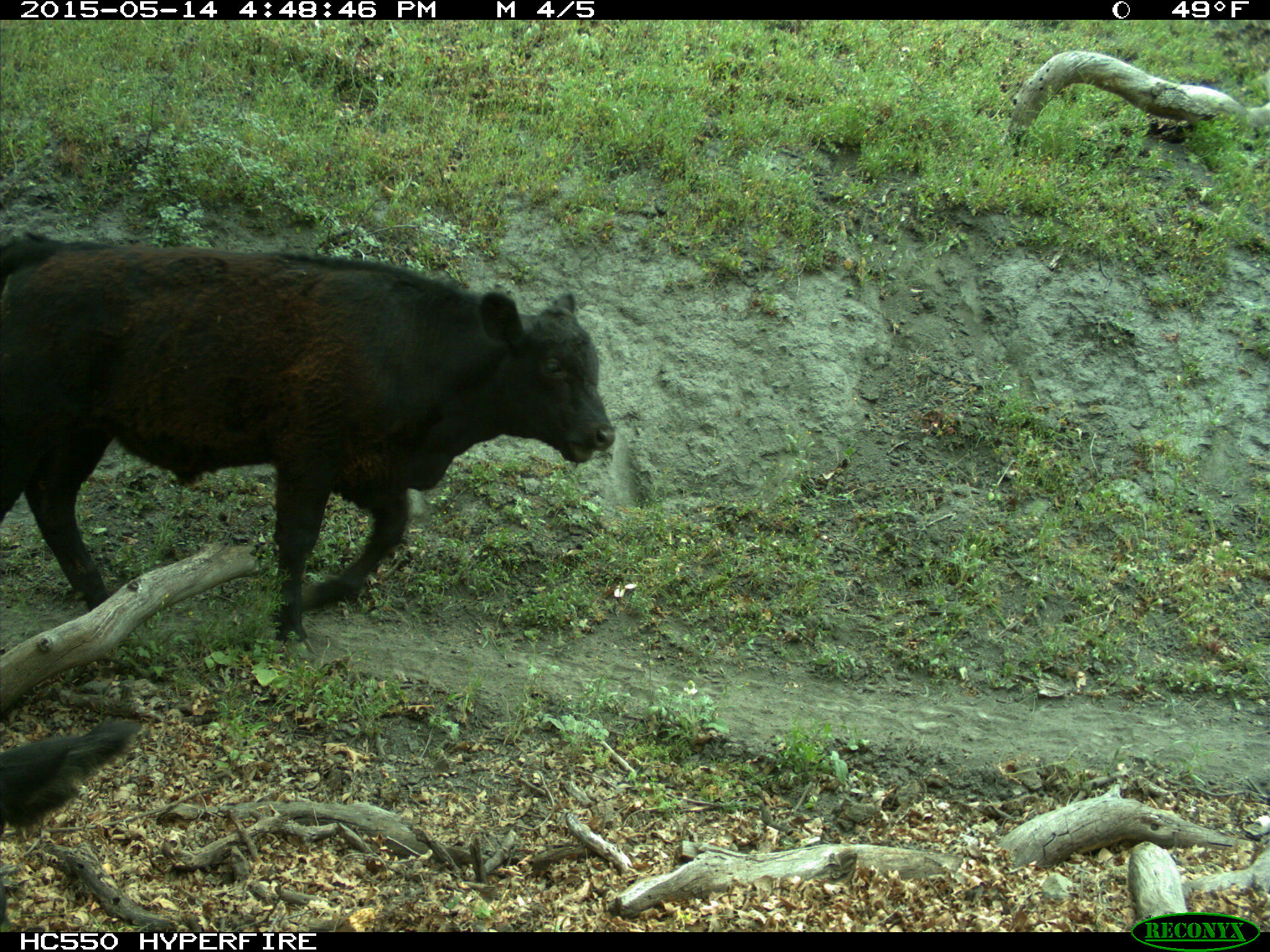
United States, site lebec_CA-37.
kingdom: Animalia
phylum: Chordata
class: Mammalia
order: Artiodactyla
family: Bovidae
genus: Bos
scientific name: Bos taurus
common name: domestic cow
Bos taurus (domestic cow).